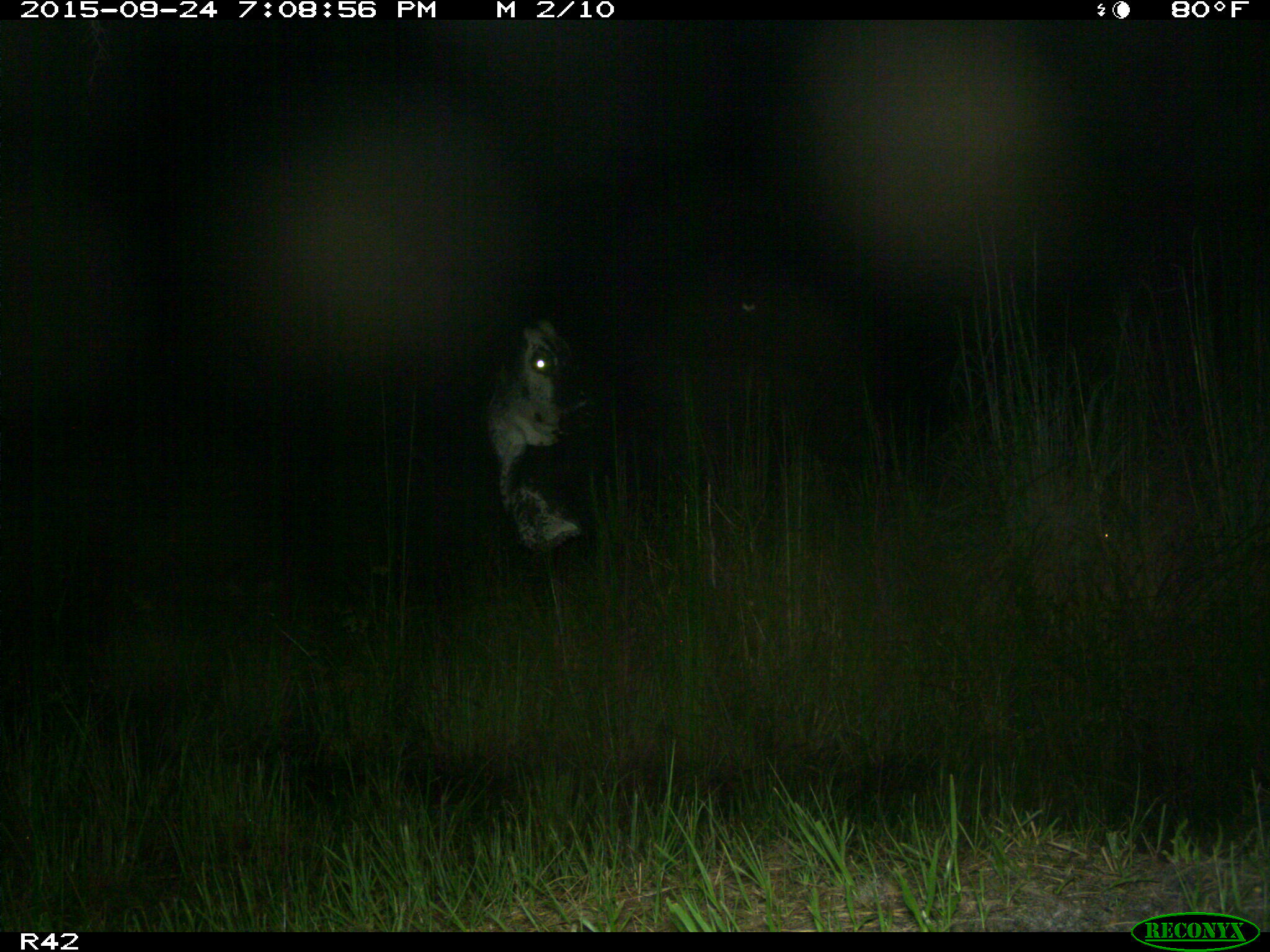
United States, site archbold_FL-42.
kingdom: Animalia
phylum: Chordata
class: Mammalia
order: Artiodactyla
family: Bovidae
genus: Bos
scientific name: Bos taurus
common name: domestic cow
Bos taurus (domestic cow).